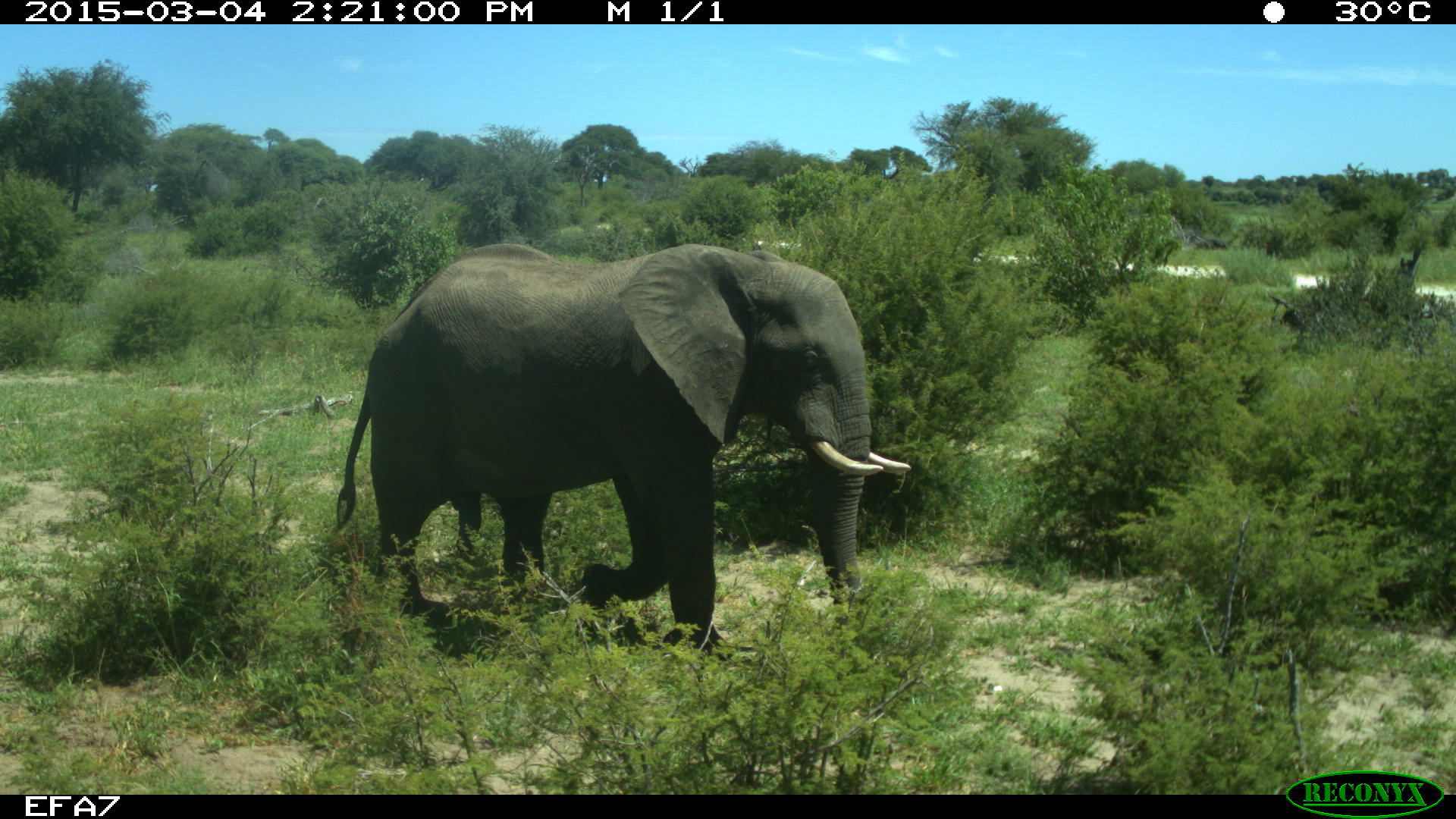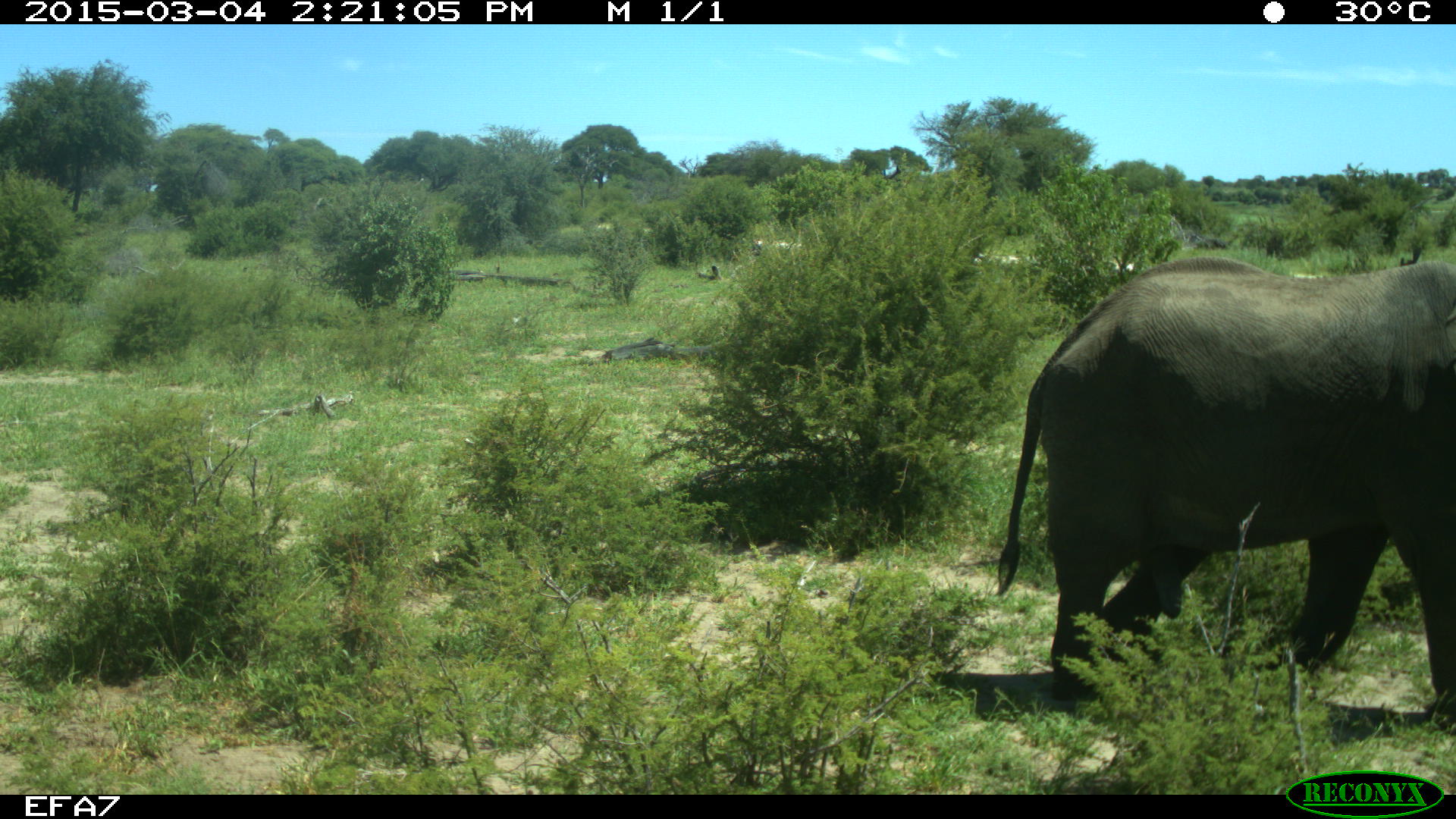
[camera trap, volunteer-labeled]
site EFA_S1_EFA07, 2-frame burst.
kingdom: Animalia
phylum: Chordata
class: Mammalia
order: Proboscidea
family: Elephantidae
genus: Loxodonta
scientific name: Loxodonta africana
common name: african bush elephant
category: elephant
Elephant (african bush elephant) (Loxodonta africana), count 1. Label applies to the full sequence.